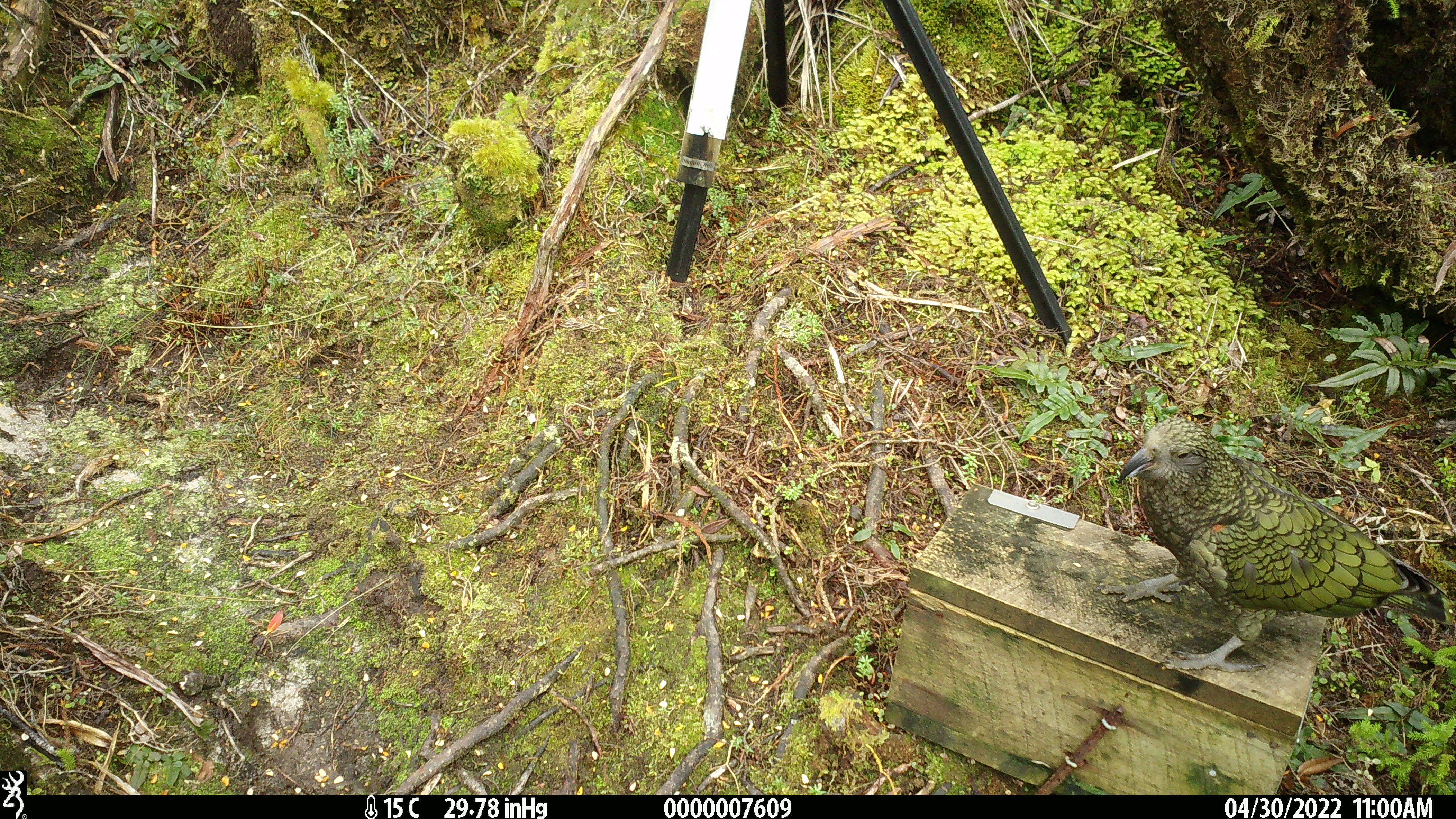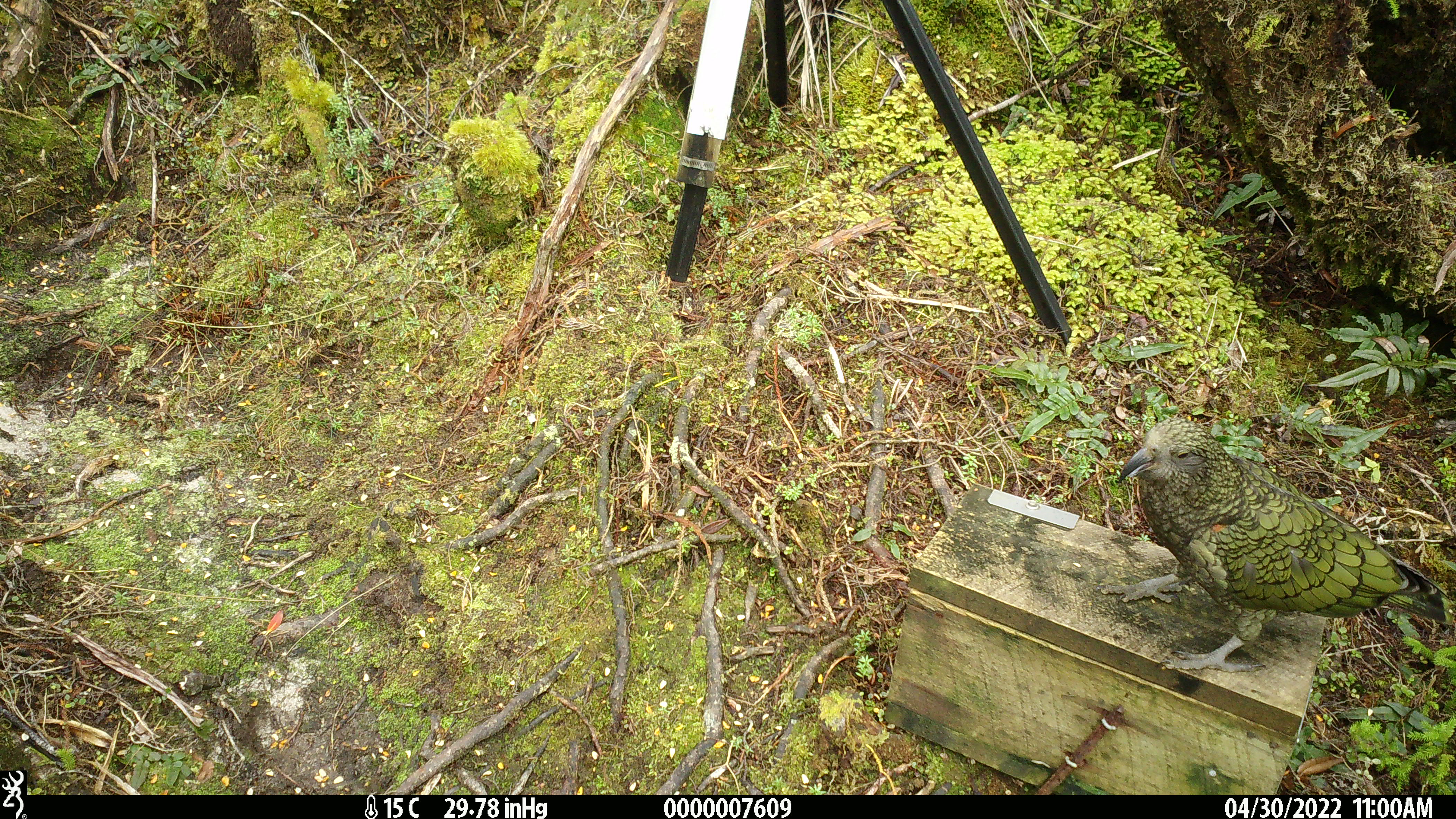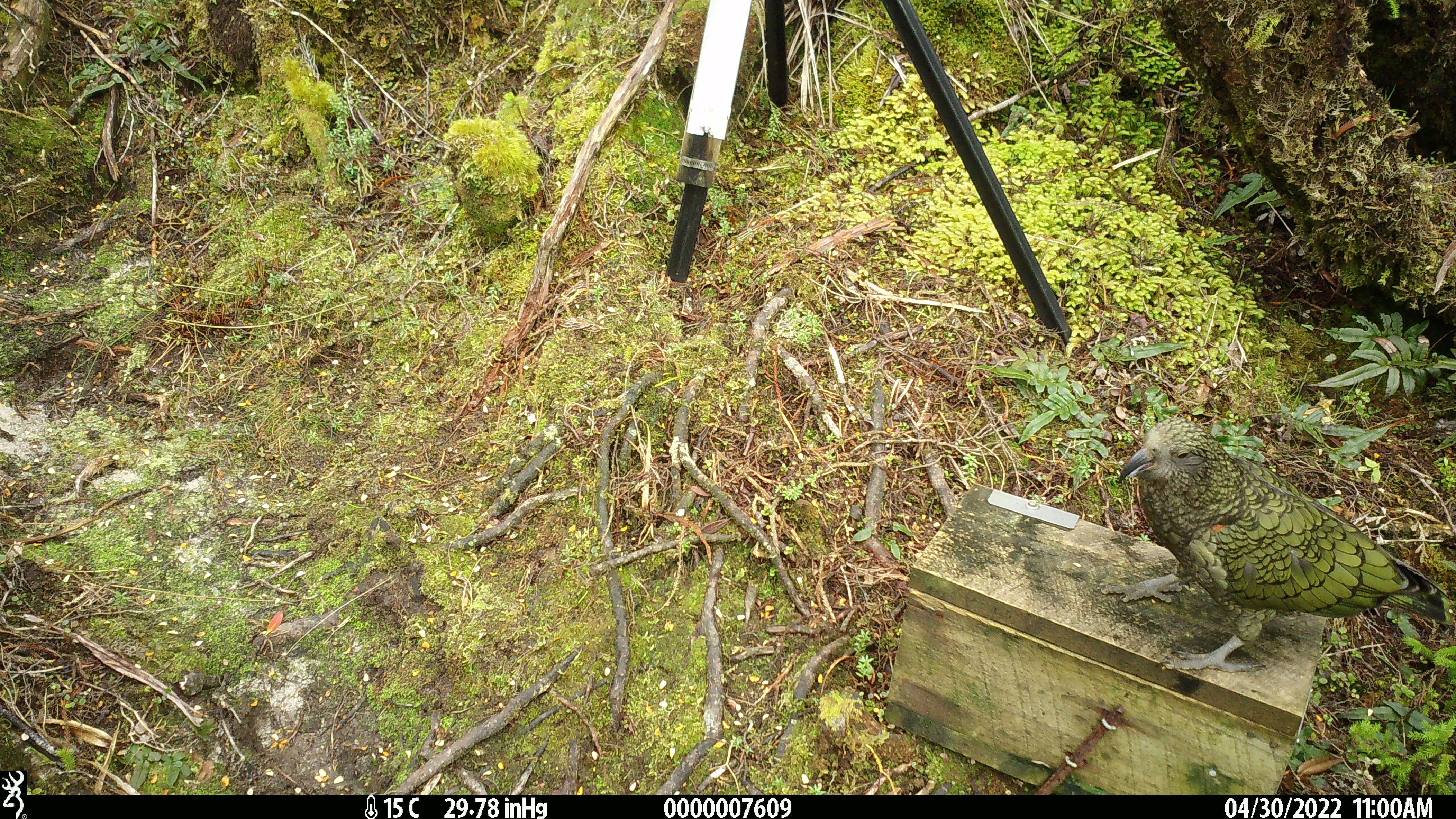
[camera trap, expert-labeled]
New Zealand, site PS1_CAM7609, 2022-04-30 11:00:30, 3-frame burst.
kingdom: Animalia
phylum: Chordata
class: Aves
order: Psittaciformes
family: Strigopidae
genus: Nestor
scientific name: Nestor notabilis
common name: kea